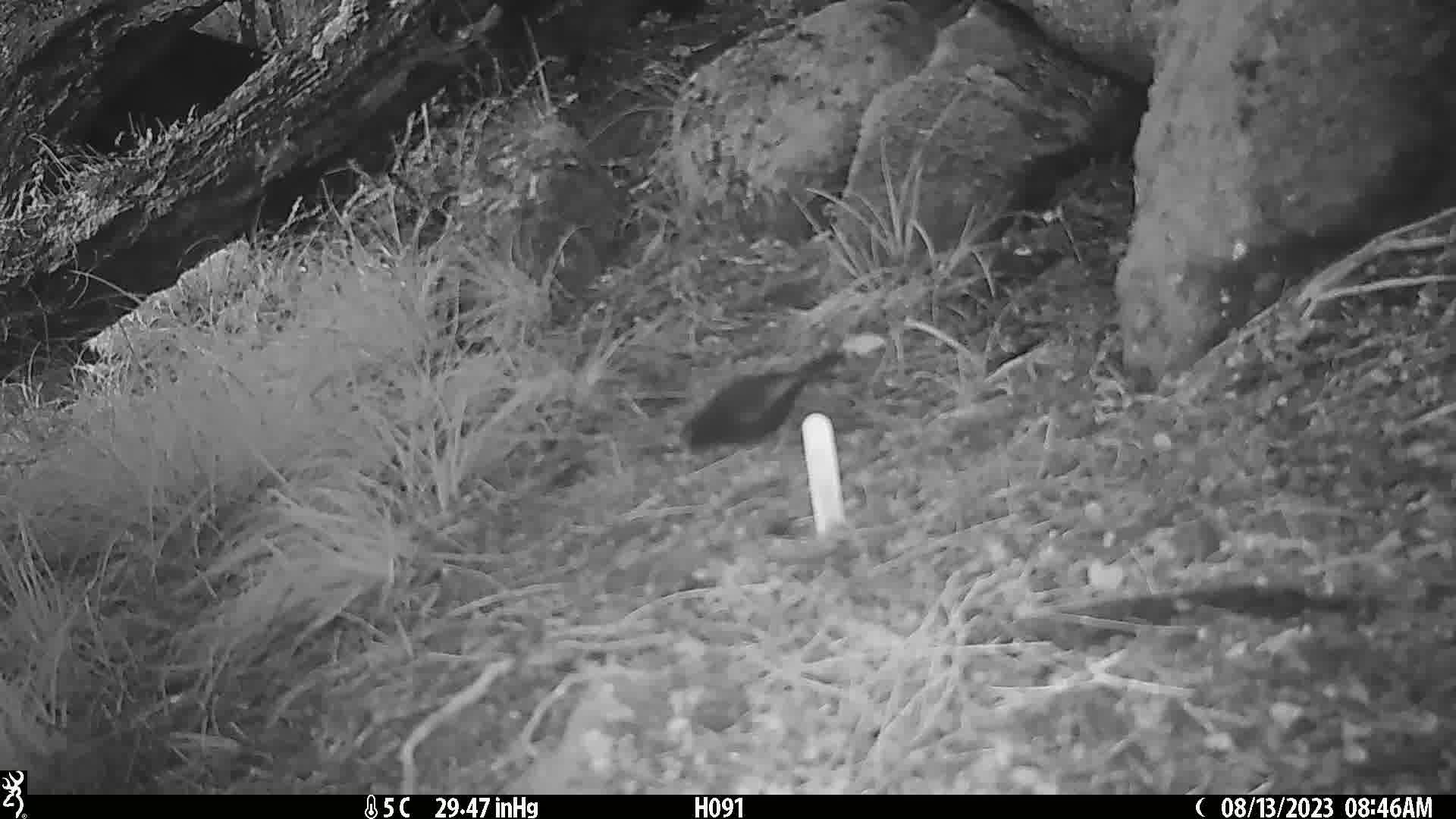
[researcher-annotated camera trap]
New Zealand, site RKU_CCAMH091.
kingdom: Animalia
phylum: Chordata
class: Aves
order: Passeriformes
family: Turdidae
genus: Turdus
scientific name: Turdus merula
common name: eurasian blackbird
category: blackbird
Blackbird (eurasian blackbird) (Turdus merula).